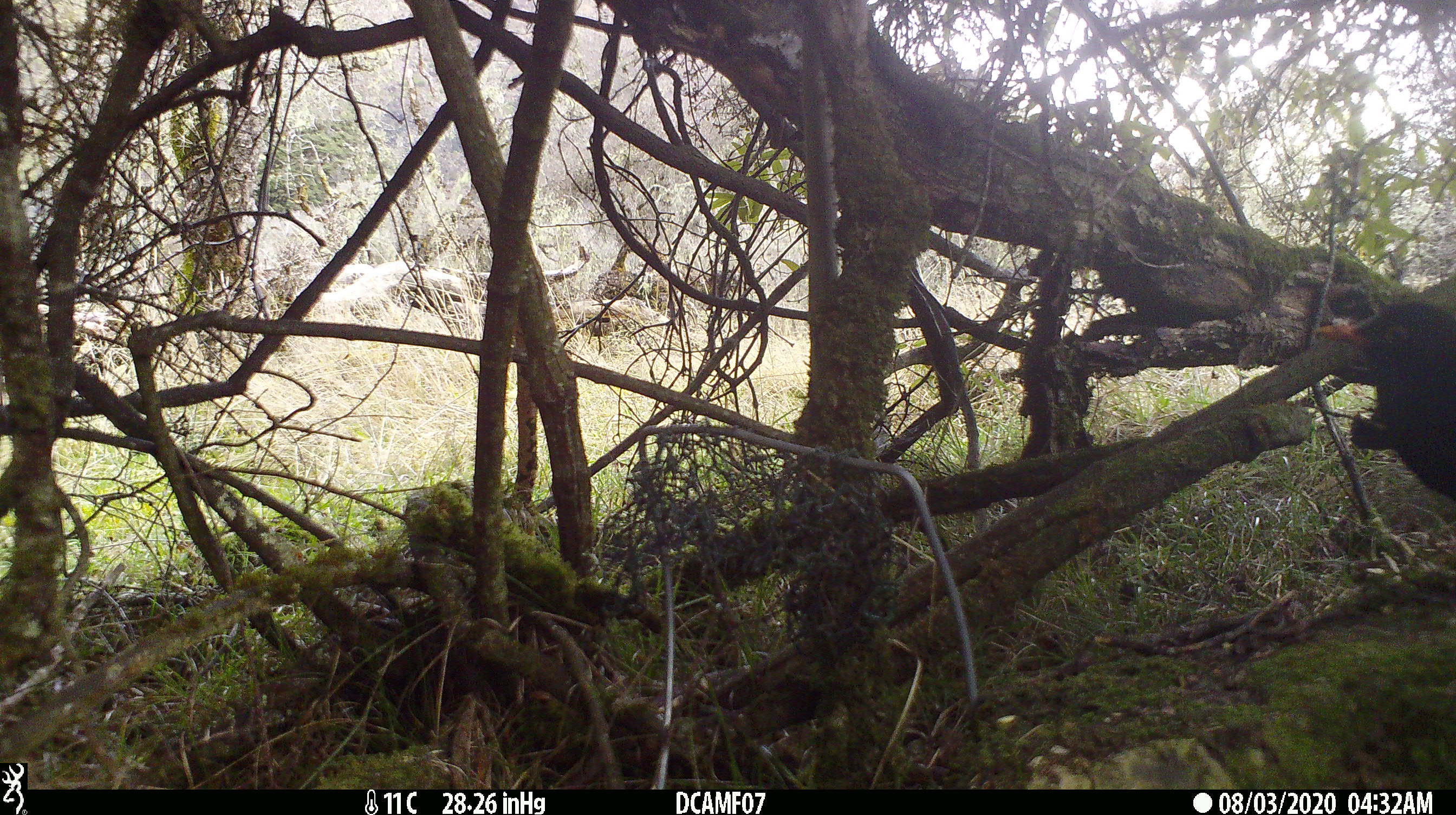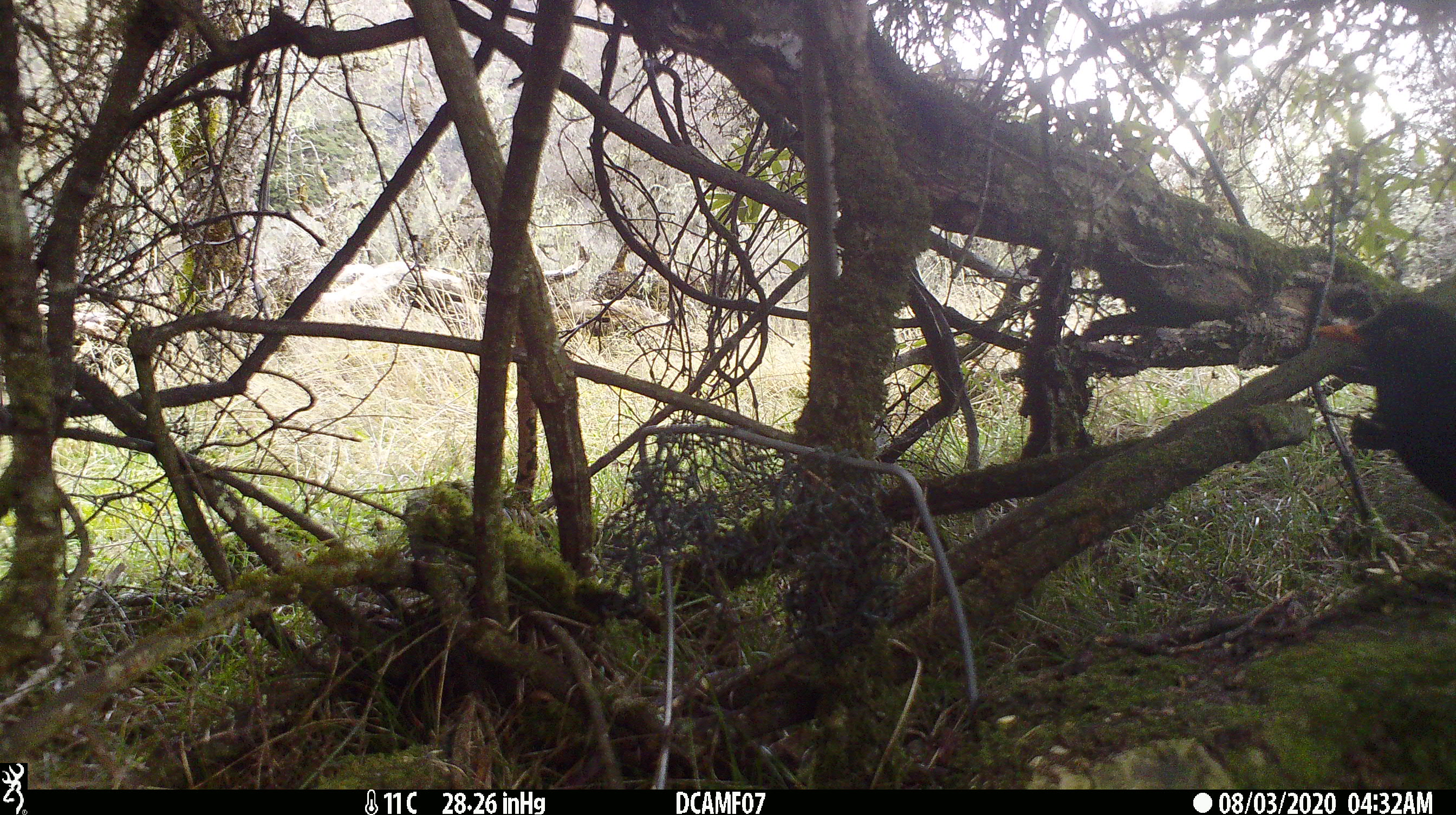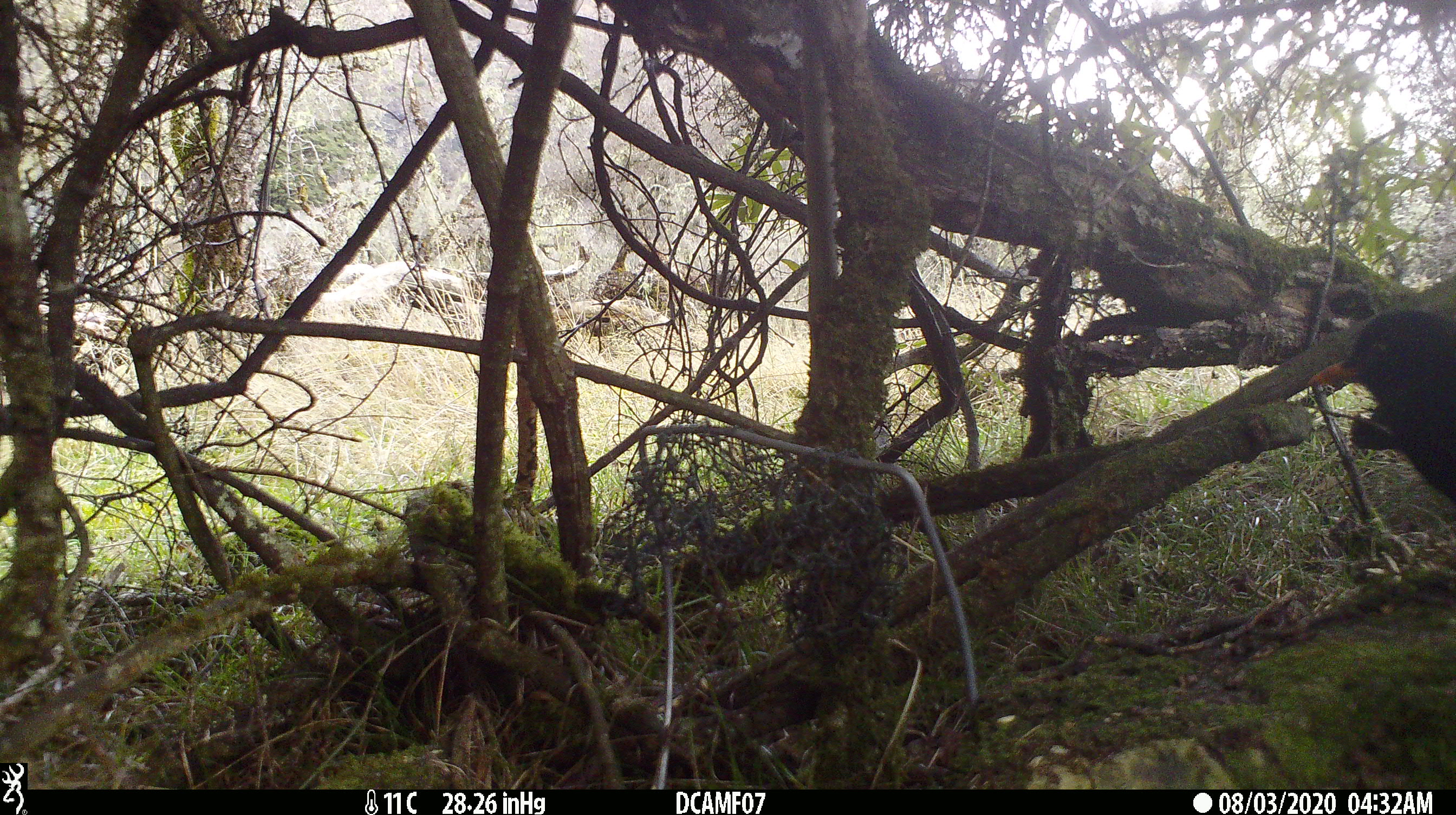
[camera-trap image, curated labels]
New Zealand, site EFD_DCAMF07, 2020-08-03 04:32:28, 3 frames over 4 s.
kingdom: Animalia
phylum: Chordata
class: Aves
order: Passeriformes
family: Turdidae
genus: Turdus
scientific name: Turdus merula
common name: eurasian blackbird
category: blackbird